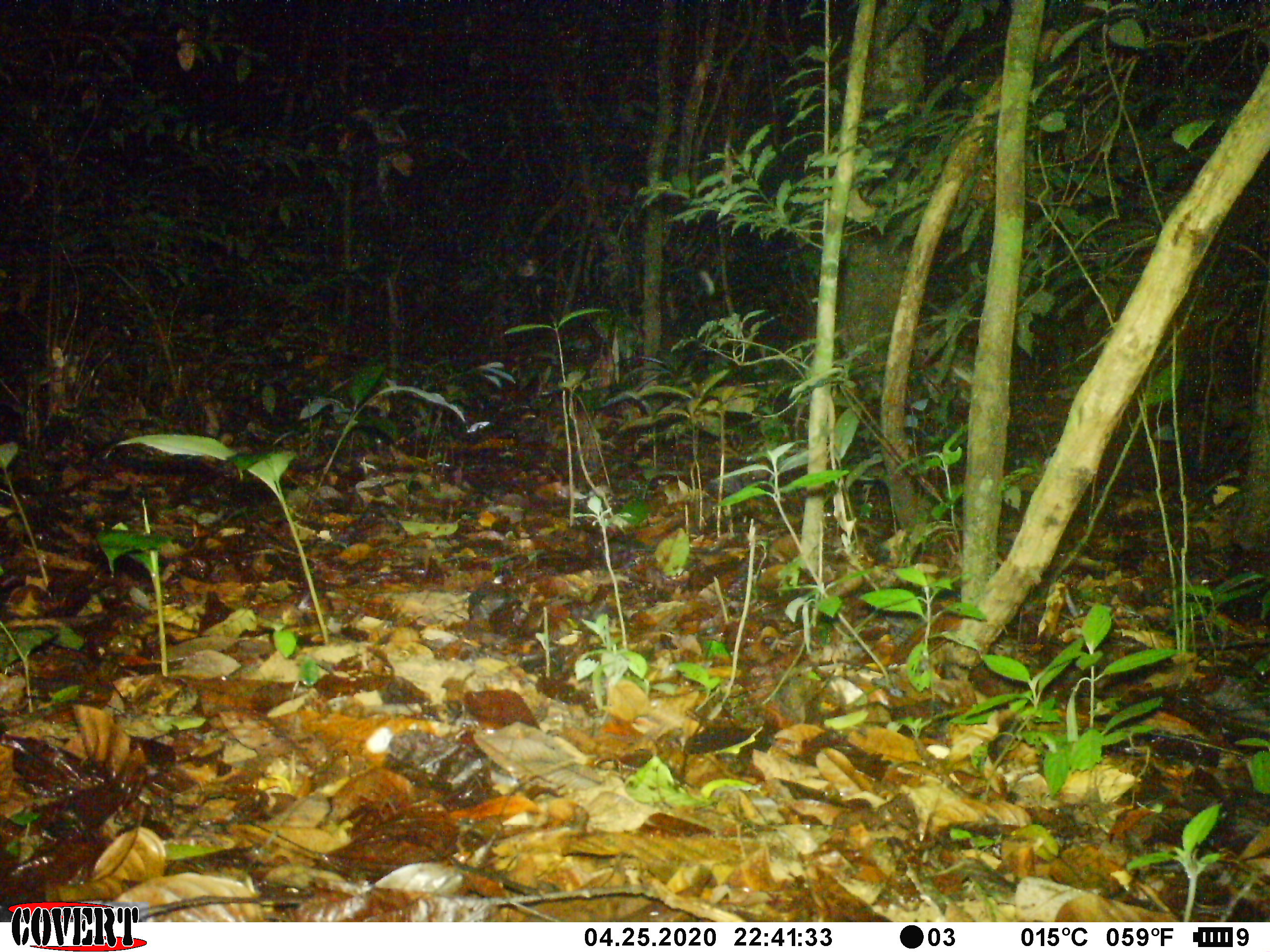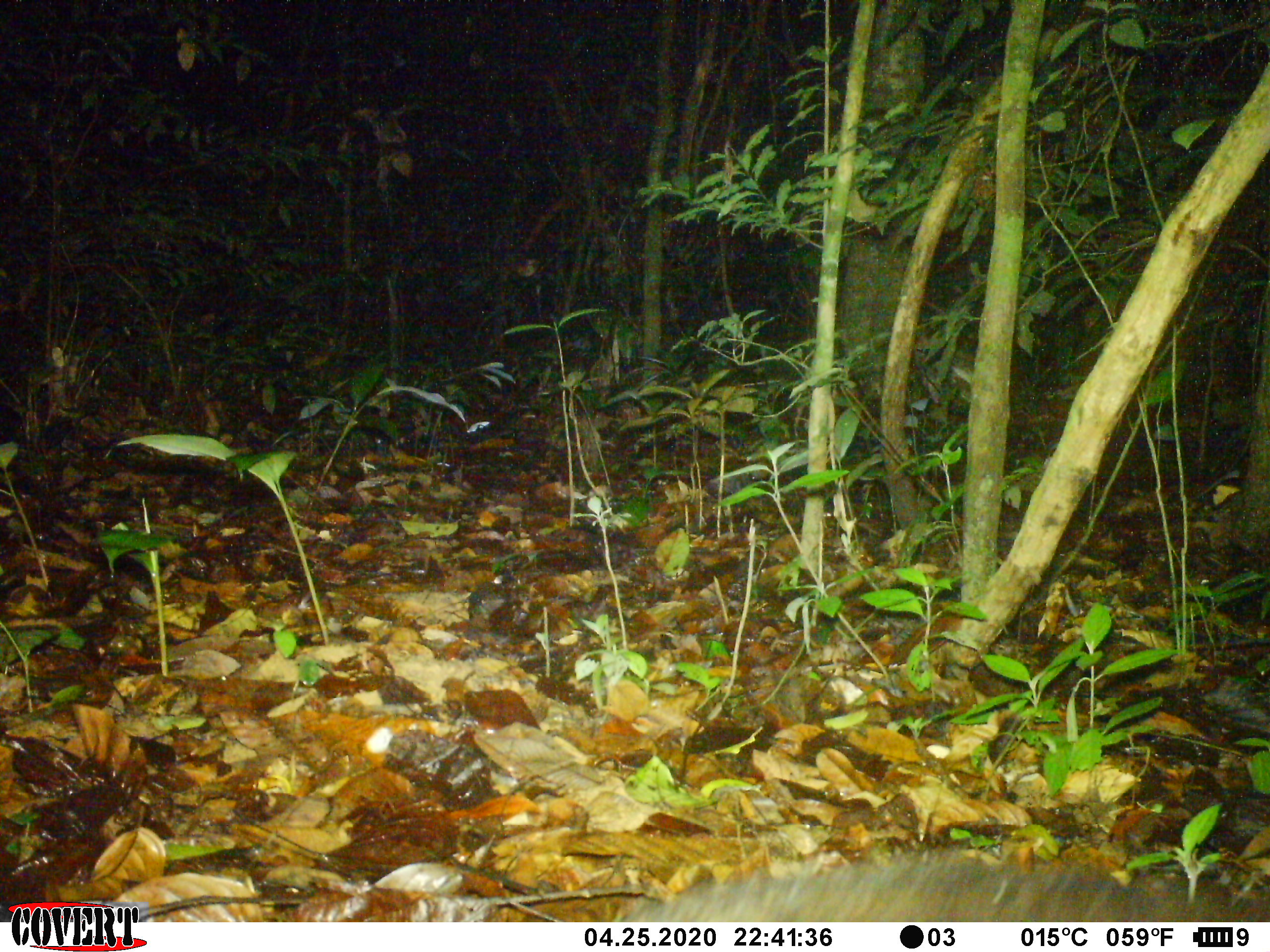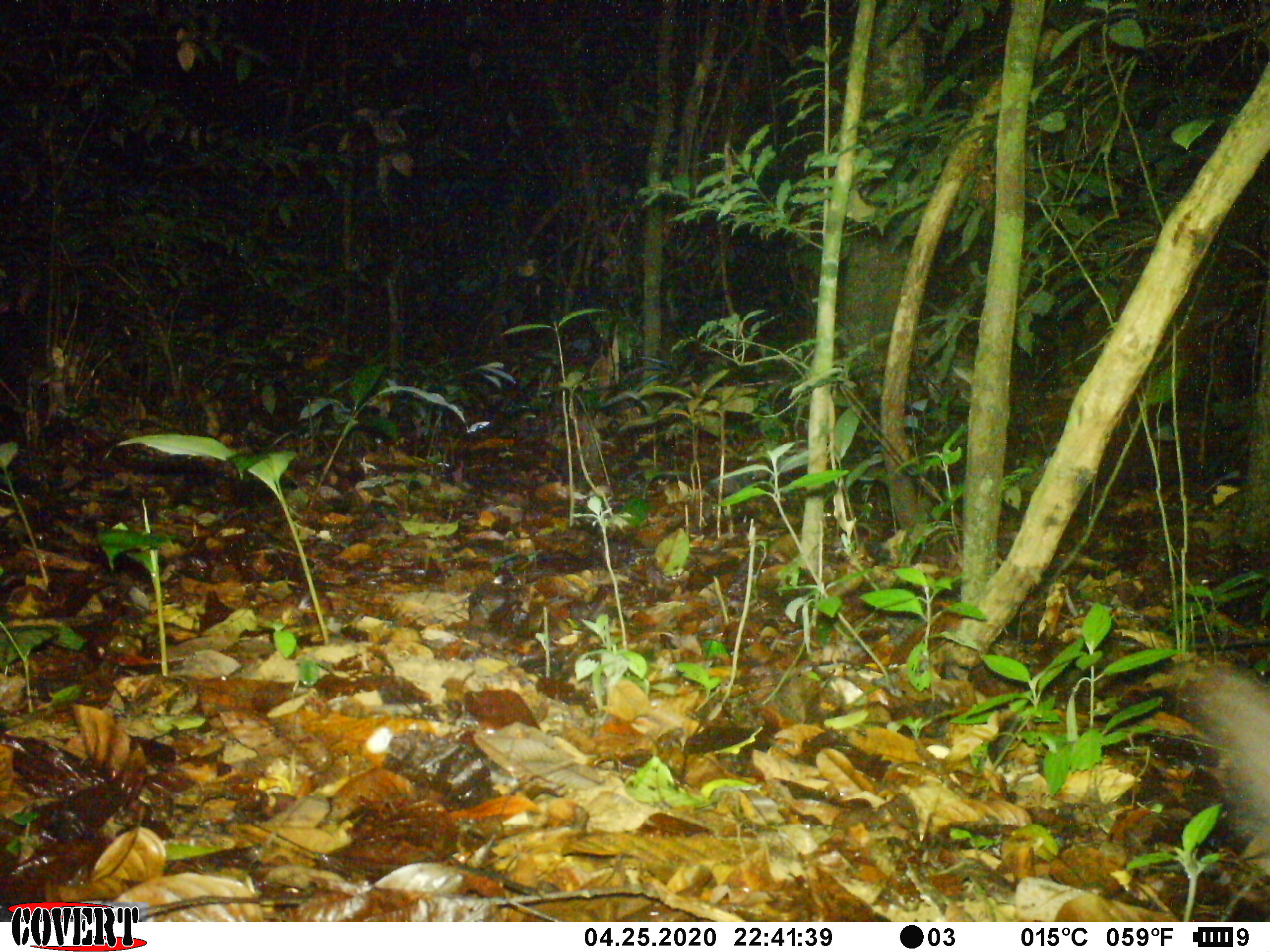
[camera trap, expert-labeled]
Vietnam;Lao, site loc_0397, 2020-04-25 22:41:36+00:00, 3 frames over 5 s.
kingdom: Animalia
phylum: Chordata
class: Mammalia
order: Carnivora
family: Viverridae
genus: Paradoxurus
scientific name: Paradoxurus hermaphroditus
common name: common palm civet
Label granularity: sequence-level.